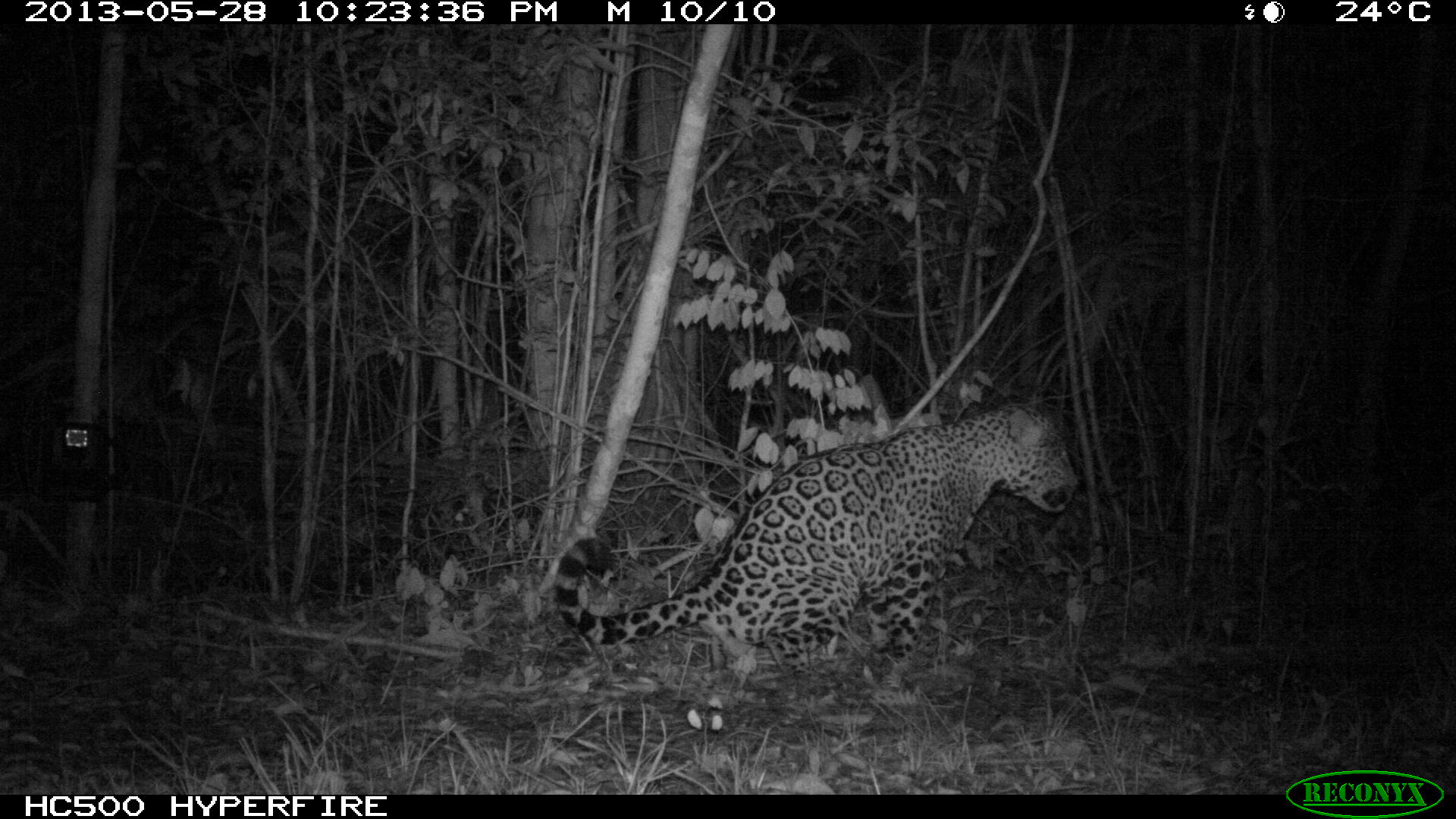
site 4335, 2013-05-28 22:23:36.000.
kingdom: Animalia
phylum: Chordata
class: Mammalia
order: Carnivora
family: Felidae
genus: Panthera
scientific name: Panthera onca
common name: jaguar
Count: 1.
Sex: male.